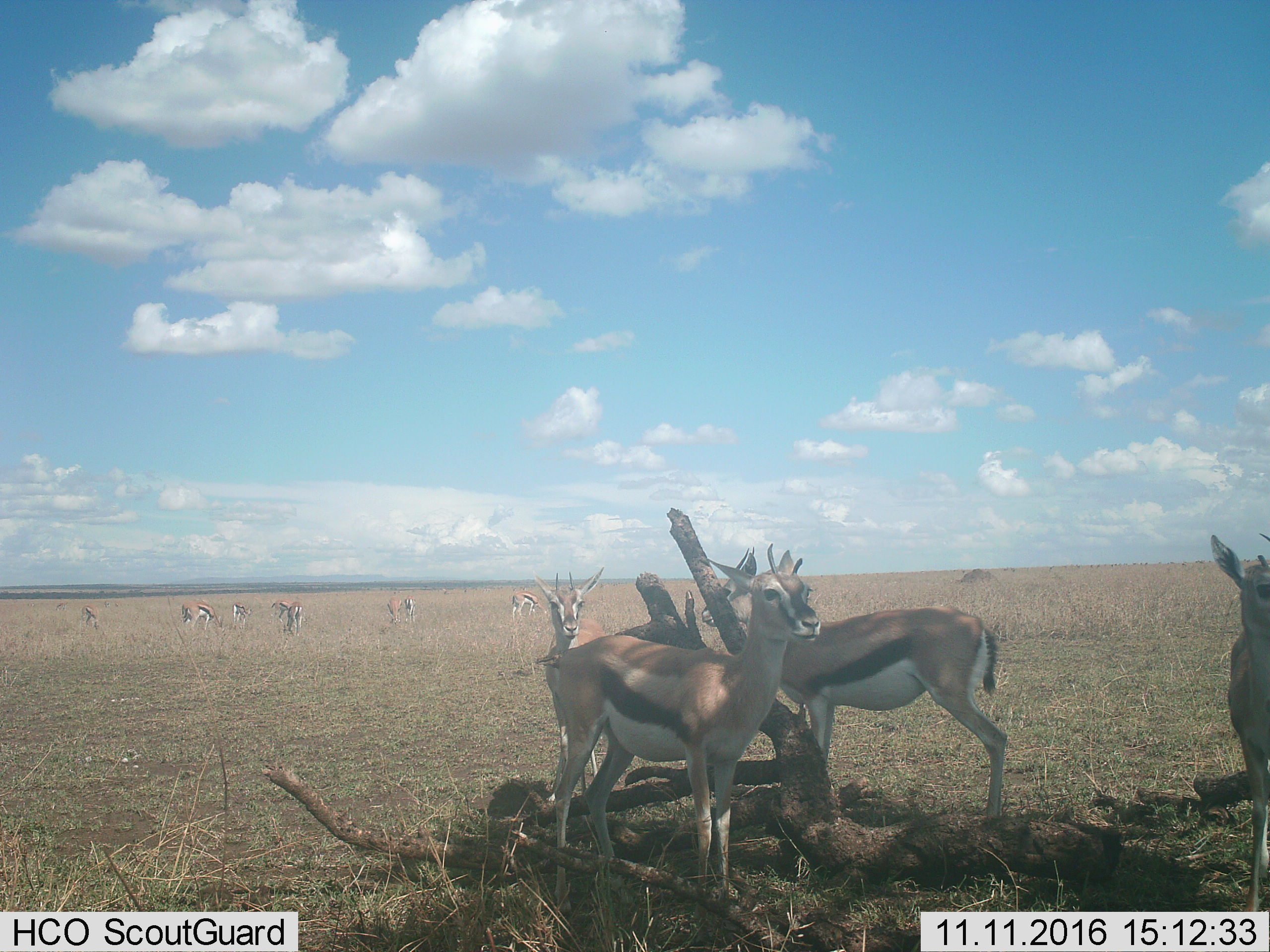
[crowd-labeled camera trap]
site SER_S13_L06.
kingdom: Animalia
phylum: Chordata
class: Mammalia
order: Artiodactyla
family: Bovidae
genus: Eudorcas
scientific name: Eudorcas thomsonii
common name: thomson's gazelle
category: gazellethomsons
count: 11-50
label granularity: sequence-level